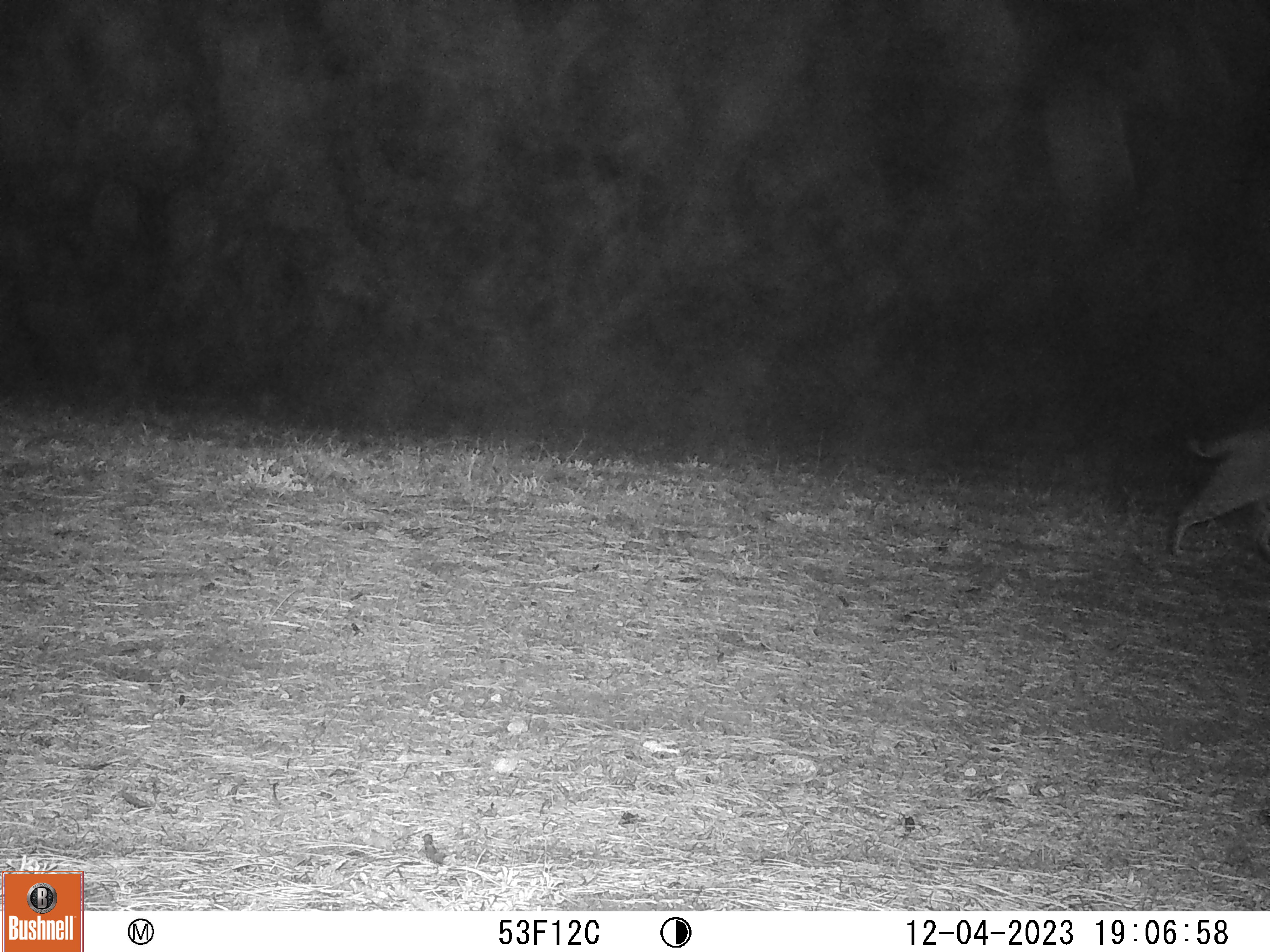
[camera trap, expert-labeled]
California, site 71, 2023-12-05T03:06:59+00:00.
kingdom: Animalia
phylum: Chordata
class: Mammalia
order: Carnivora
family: Felidae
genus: Lynx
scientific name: Lynx rufus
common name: bobcat